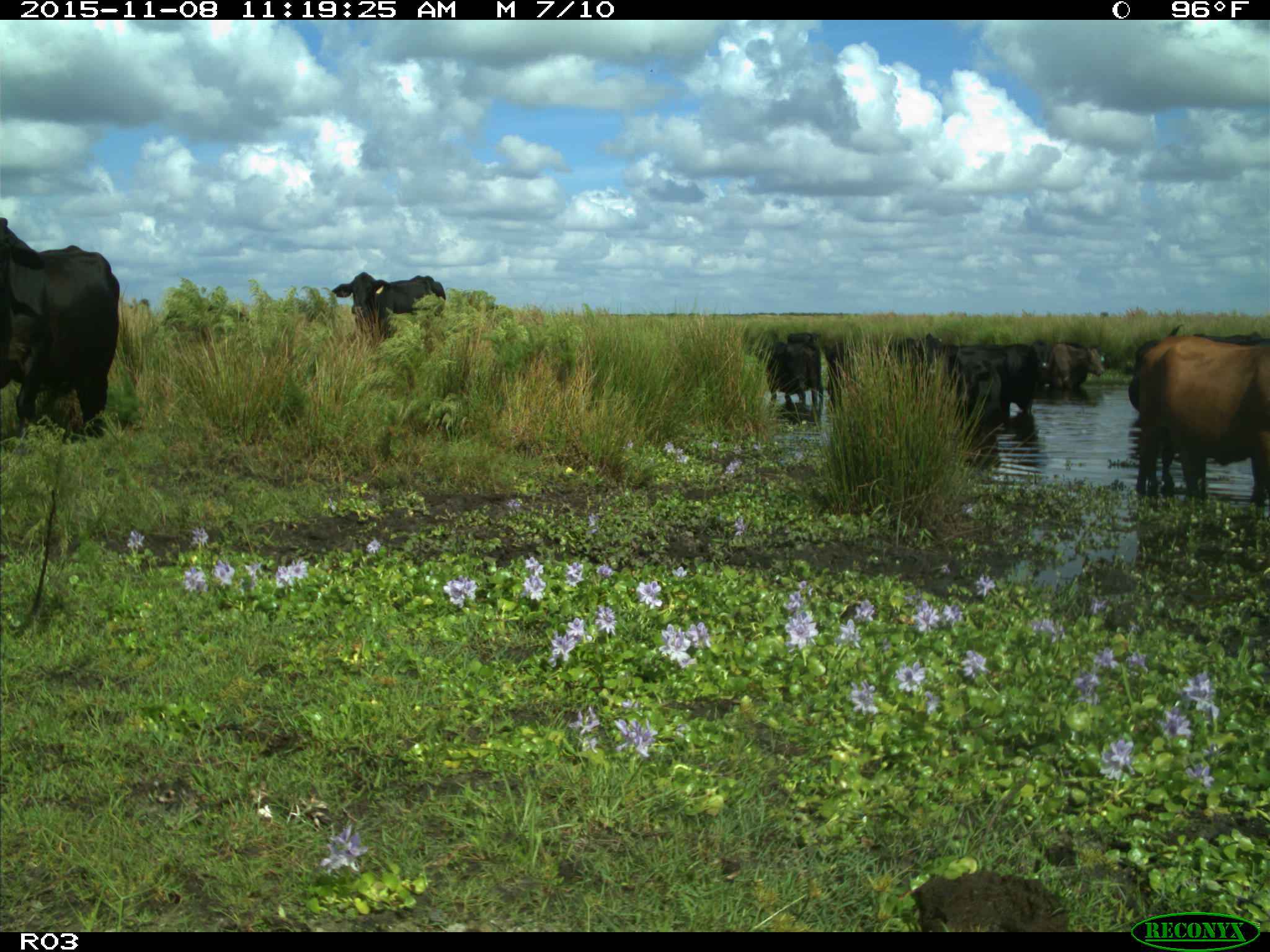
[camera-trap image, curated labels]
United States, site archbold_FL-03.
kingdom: Animalia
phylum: Chordata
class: Mammalia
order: Artiodactyla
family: Bovidae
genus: Bos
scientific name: Bos taurus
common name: domestic cow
Bos taurus (domestic cow).